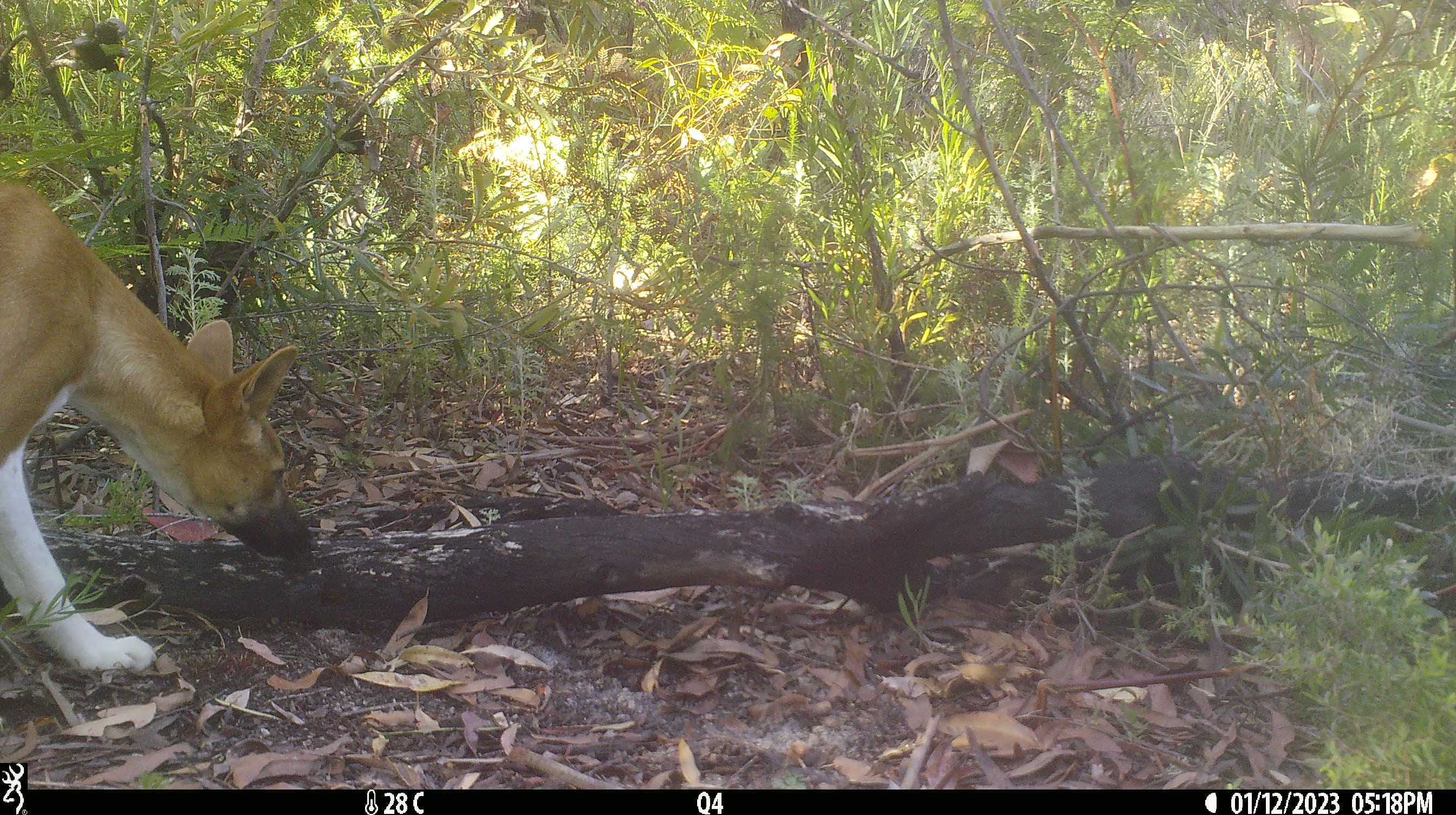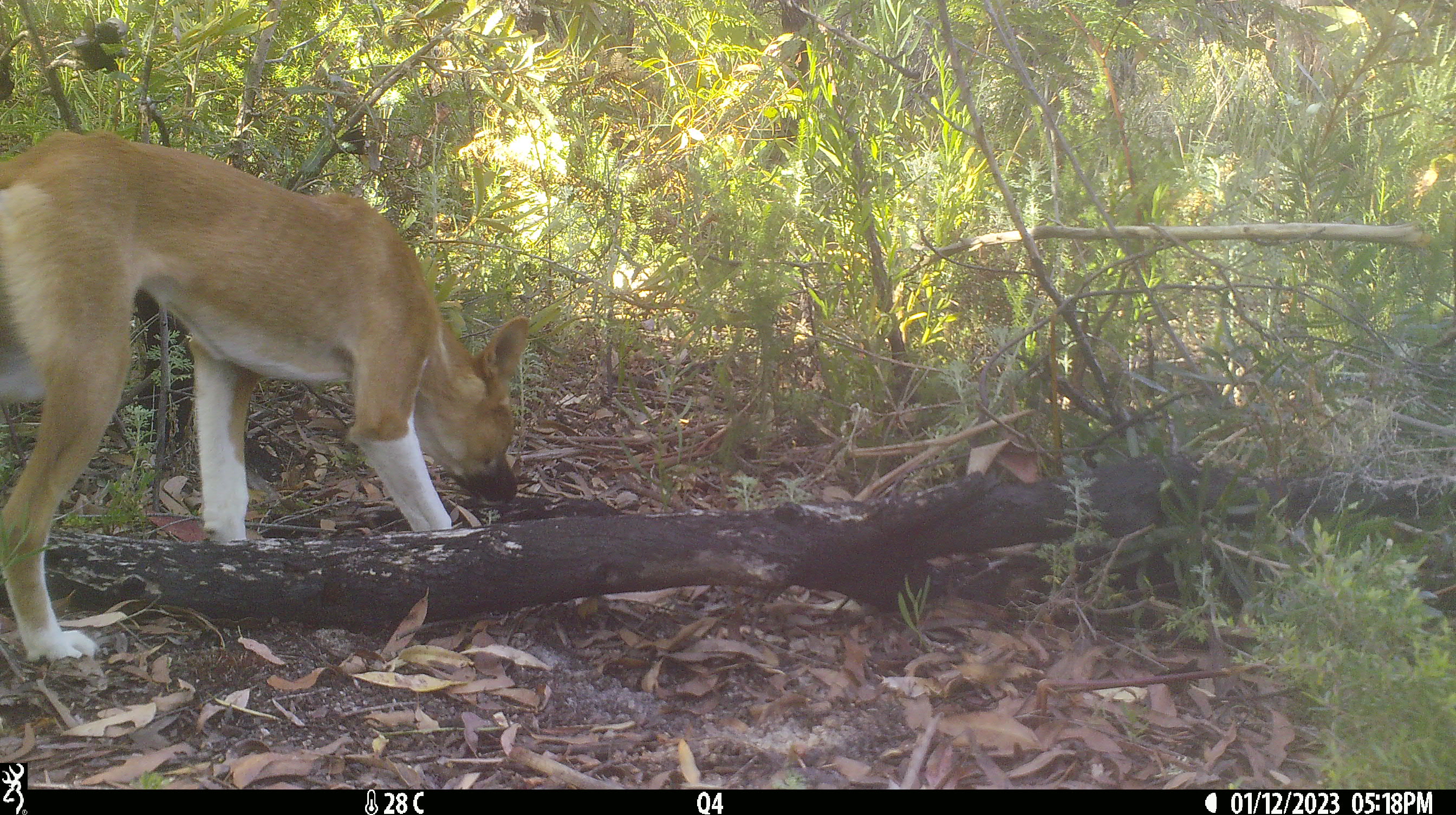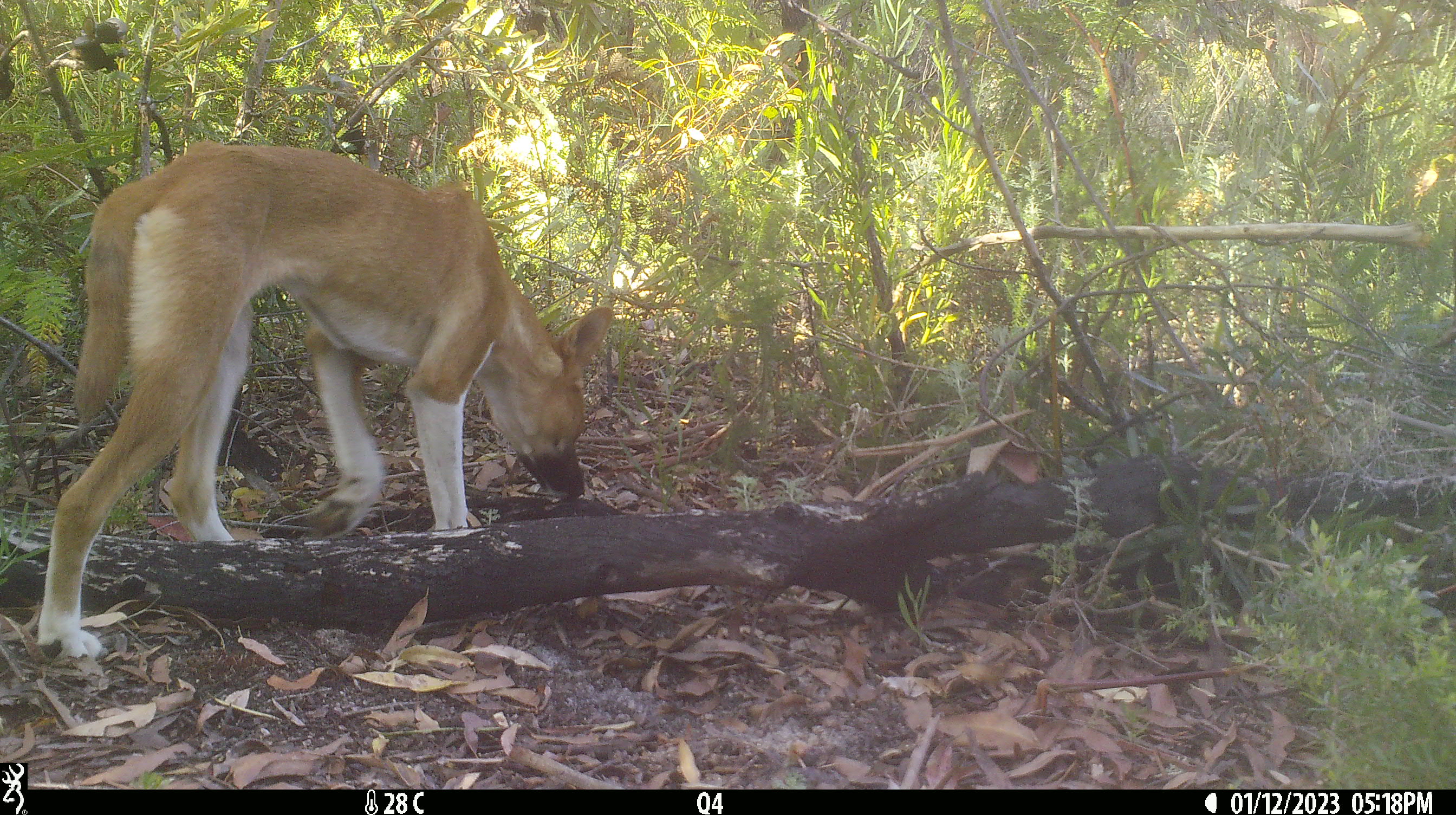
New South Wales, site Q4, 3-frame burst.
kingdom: Animalia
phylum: Chordata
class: Mammalia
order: Carnivora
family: Canidae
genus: Canis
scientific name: Canis familiaris dingo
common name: dingo